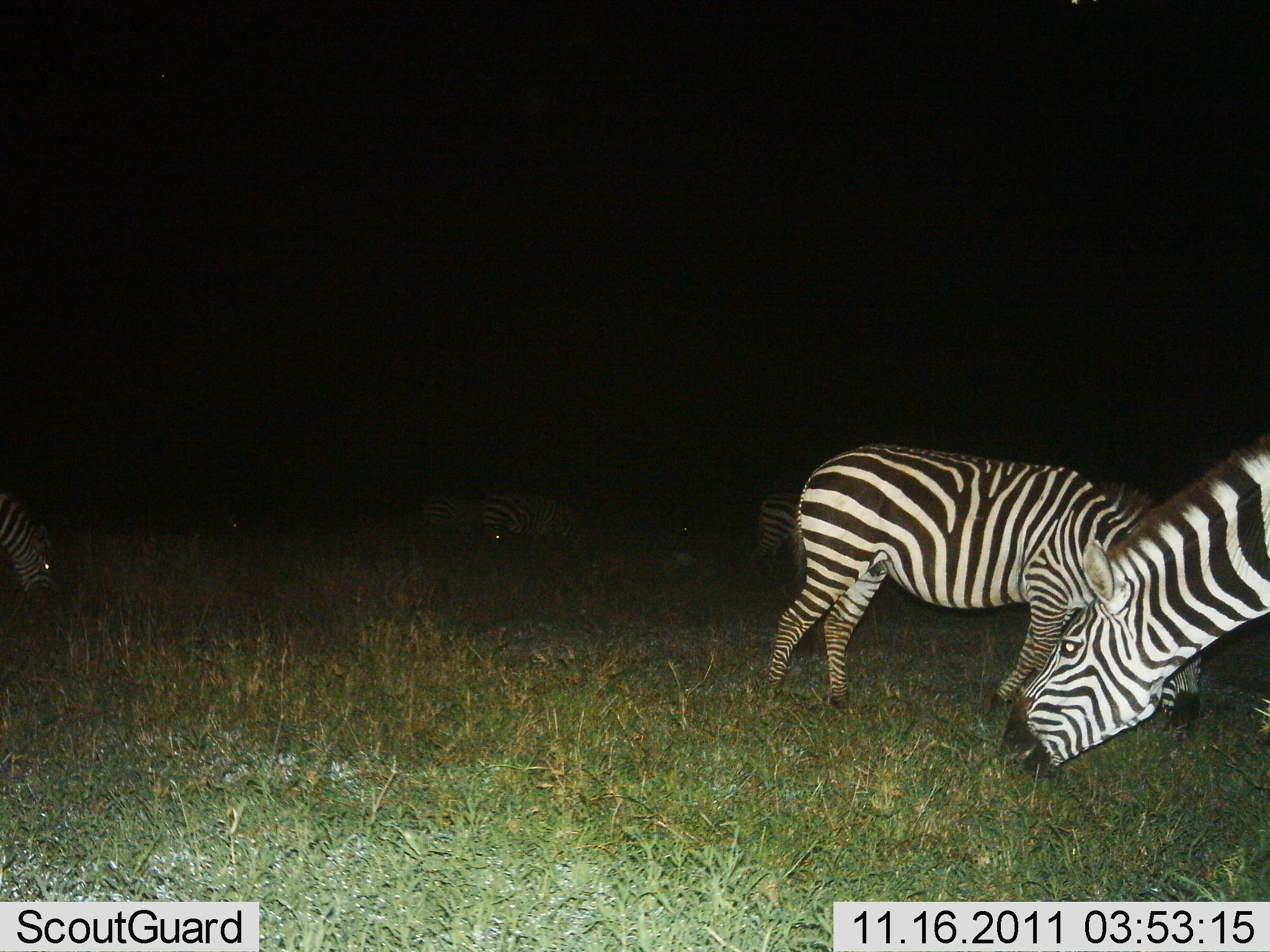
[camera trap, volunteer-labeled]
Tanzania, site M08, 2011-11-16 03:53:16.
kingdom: Animalia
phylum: Chordata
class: Mammalia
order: Perissodactyla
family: Equidae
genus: Equus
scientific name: Equus quagga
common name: plains zebra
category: zebra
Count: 6.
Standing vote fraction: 50%.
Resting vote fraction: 8%.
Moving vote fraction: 25%.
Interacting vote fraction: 0%.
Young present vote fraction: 0%.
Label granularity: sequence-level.